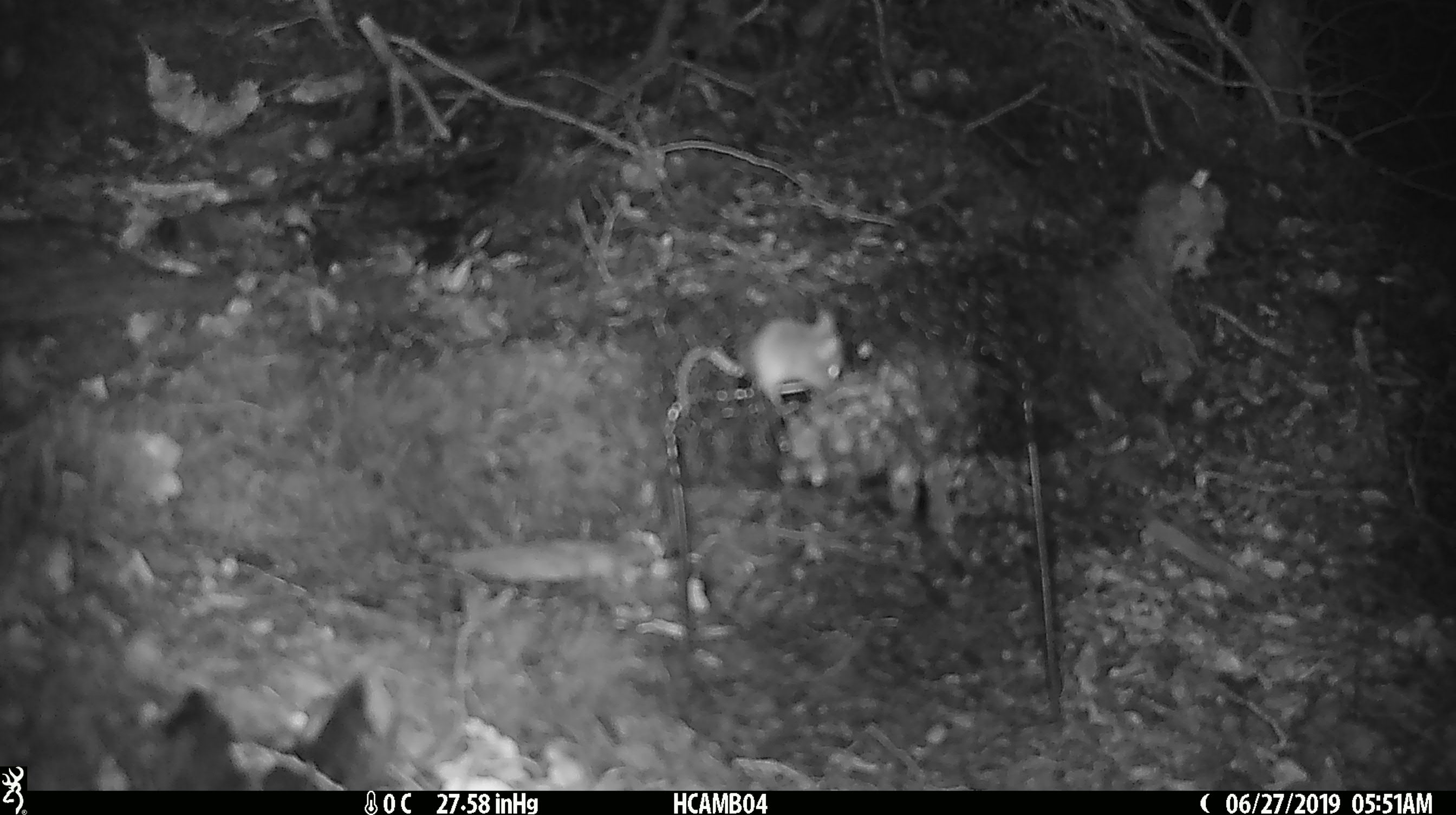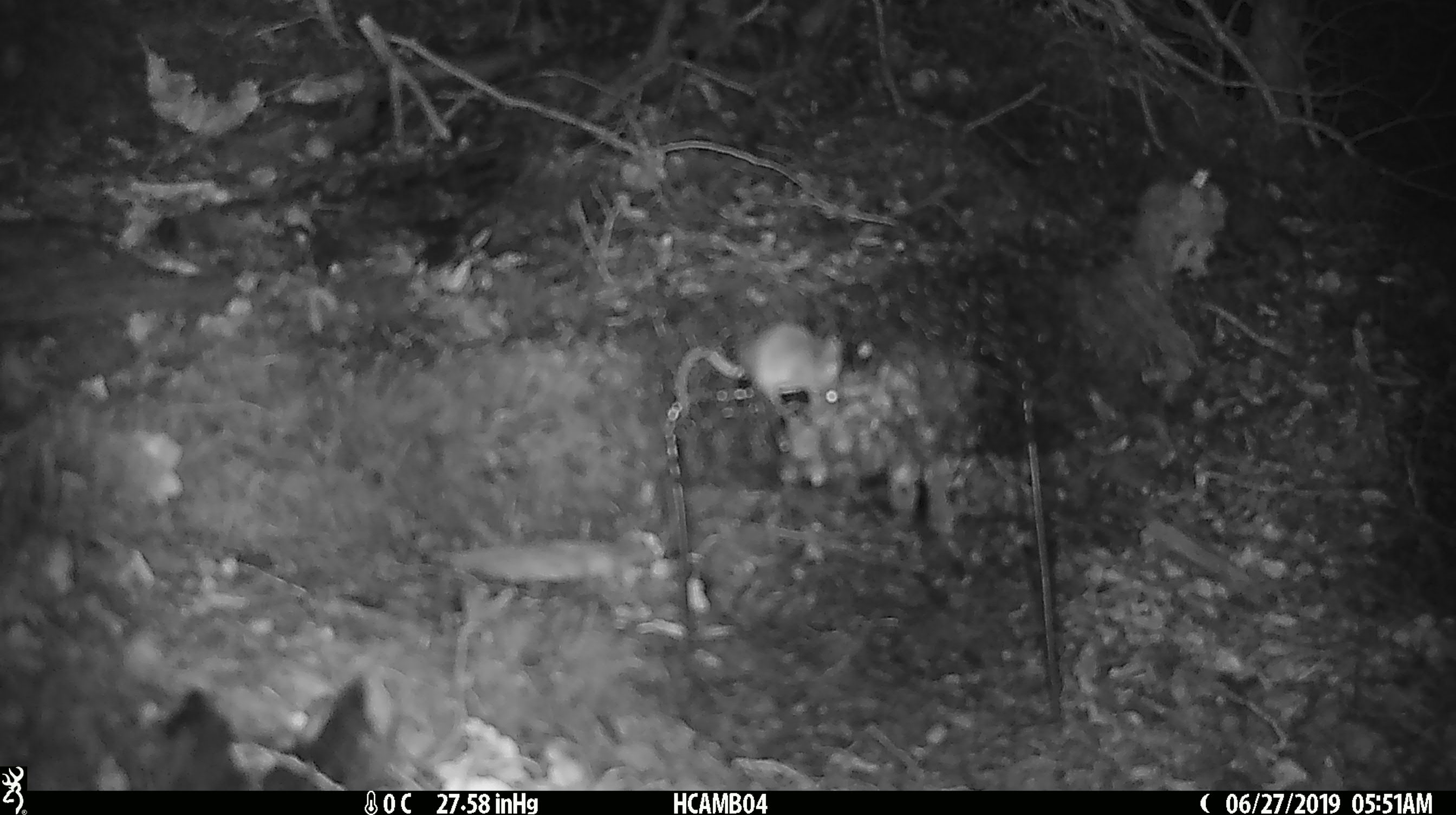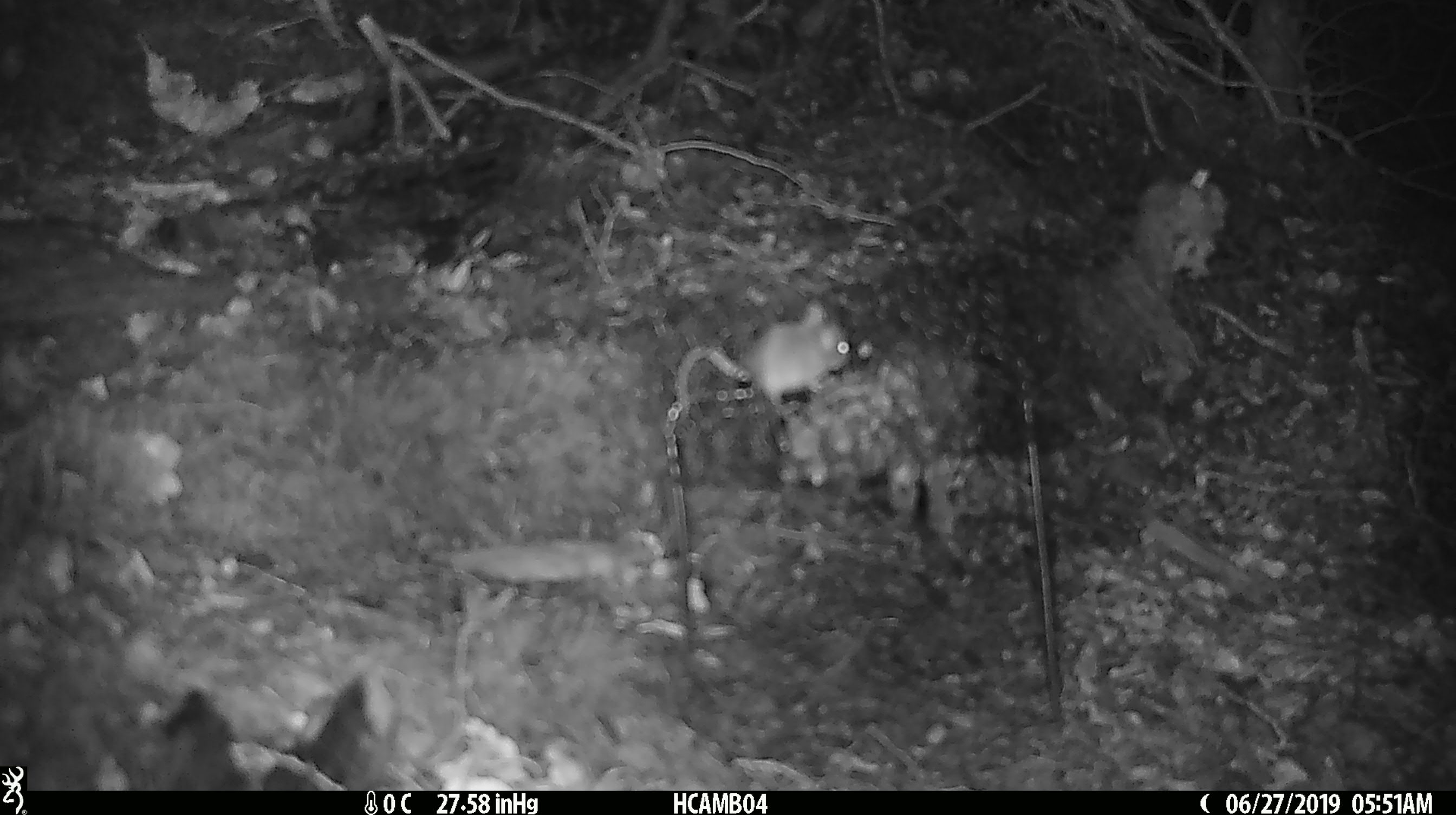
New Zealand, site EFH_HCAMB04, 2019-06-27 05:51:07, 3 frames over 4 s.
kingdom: Animalia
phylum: Chordata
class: Mammalia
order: Rodentia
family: Muridae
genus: Mus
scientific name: Mus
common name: mouse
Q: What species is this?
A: Mouse (Mus).